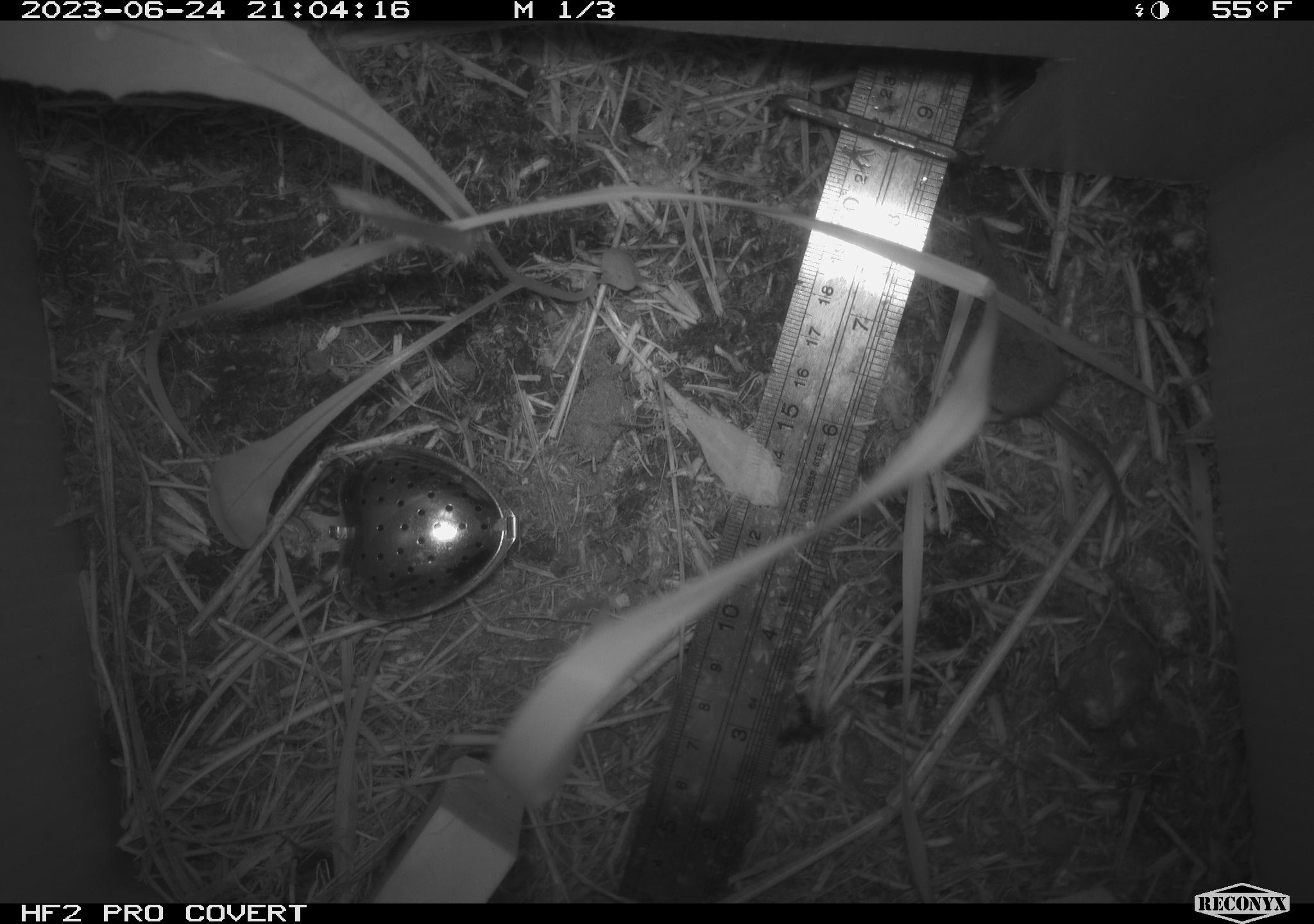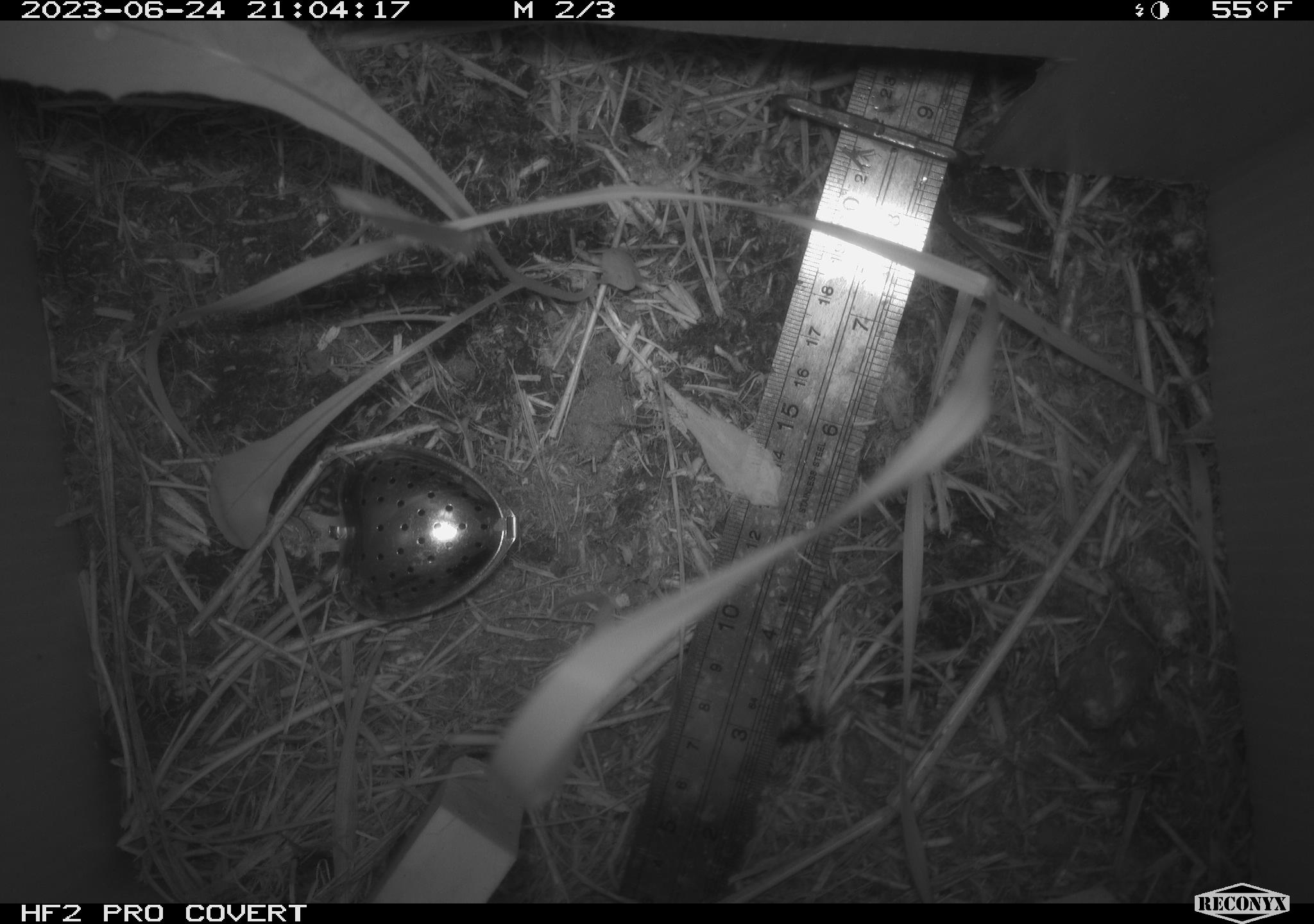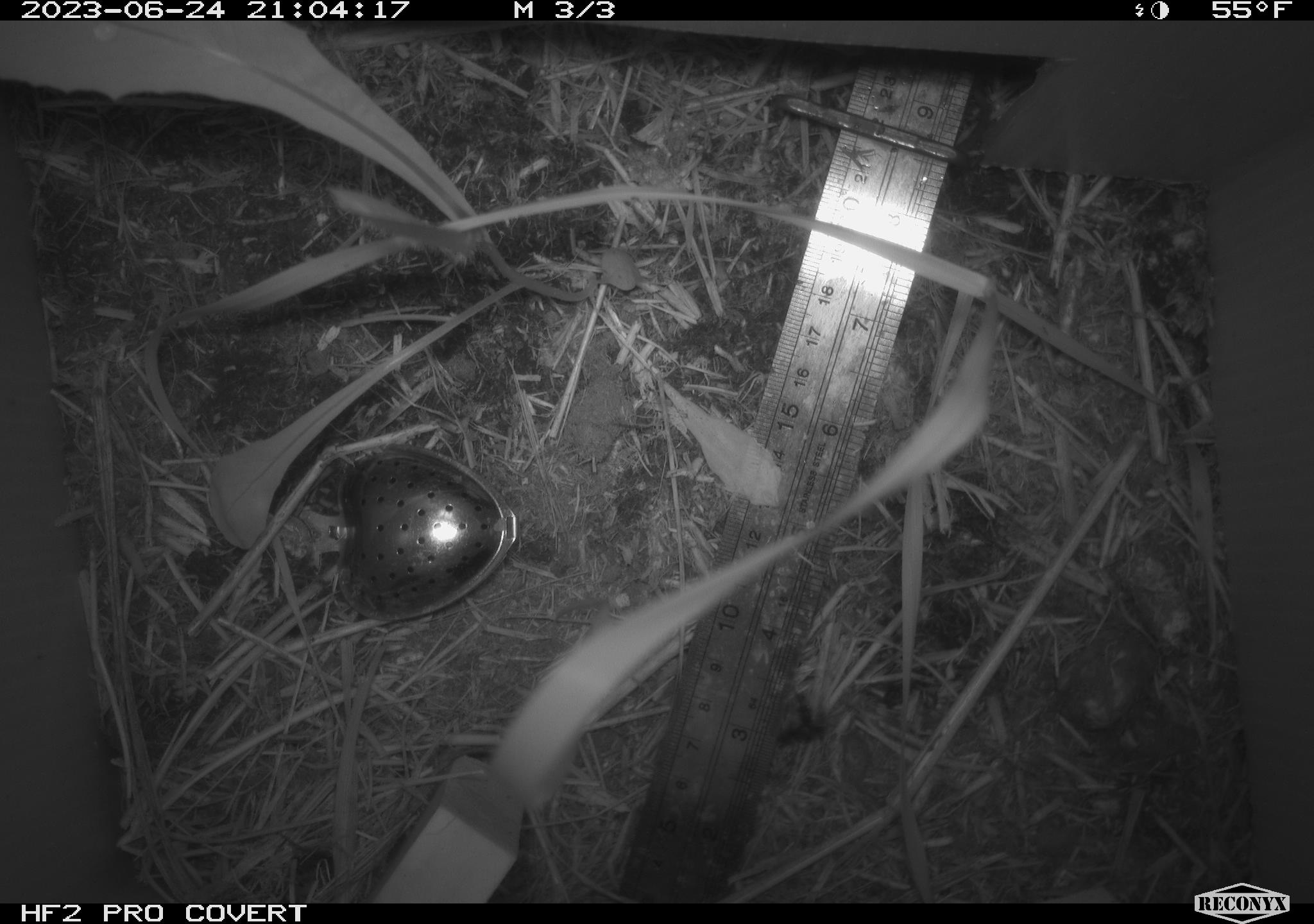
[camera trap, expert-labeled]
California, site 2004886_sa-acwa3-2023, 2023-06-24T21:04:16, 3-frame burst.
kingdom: Animalia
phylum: Chordata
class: Mammalia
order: Eulipotyphla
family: Soricidae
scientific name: Soricidae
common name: shrews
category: soricidae family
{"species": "soricidae family (shrews) (Soricidae)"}